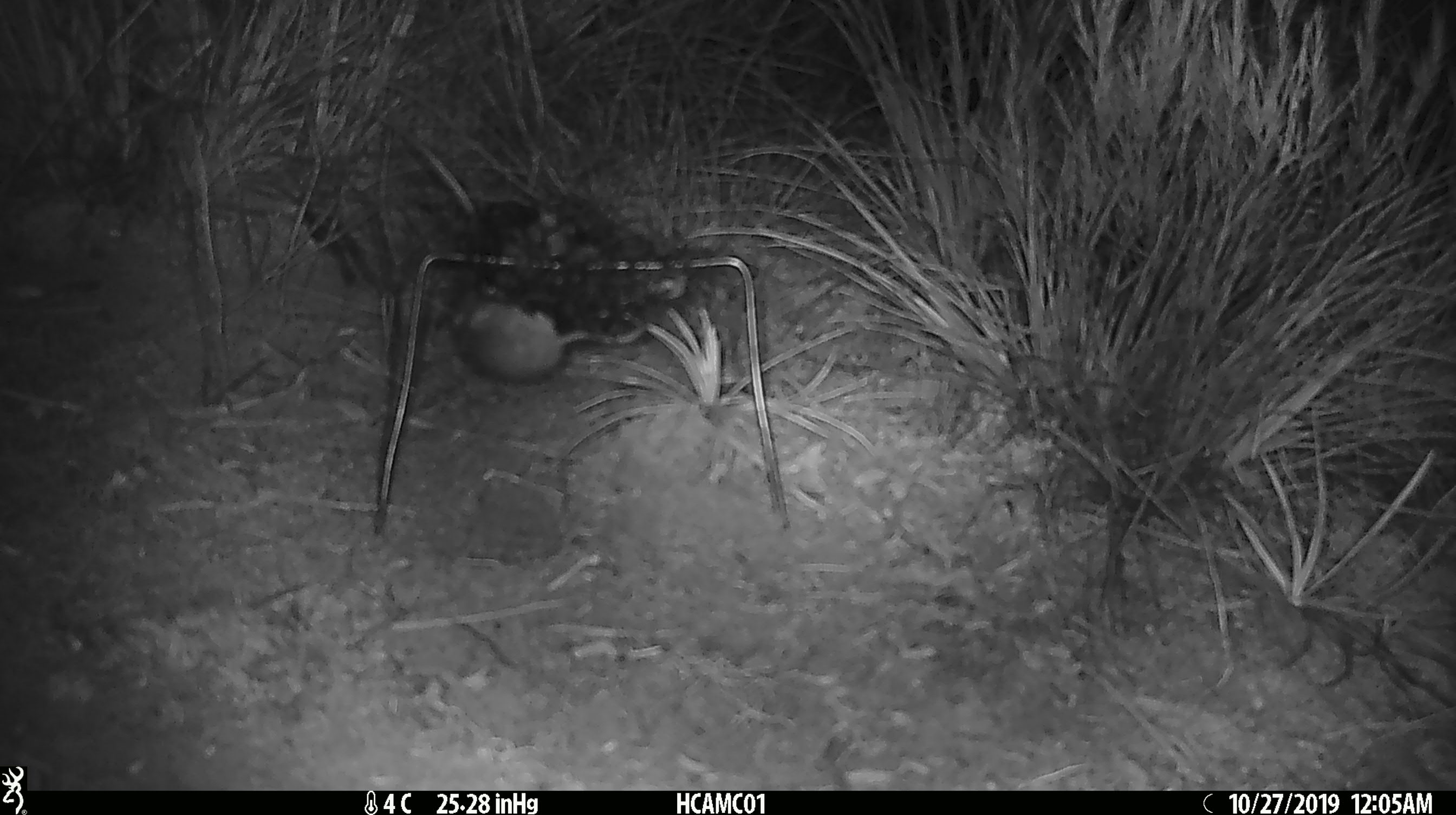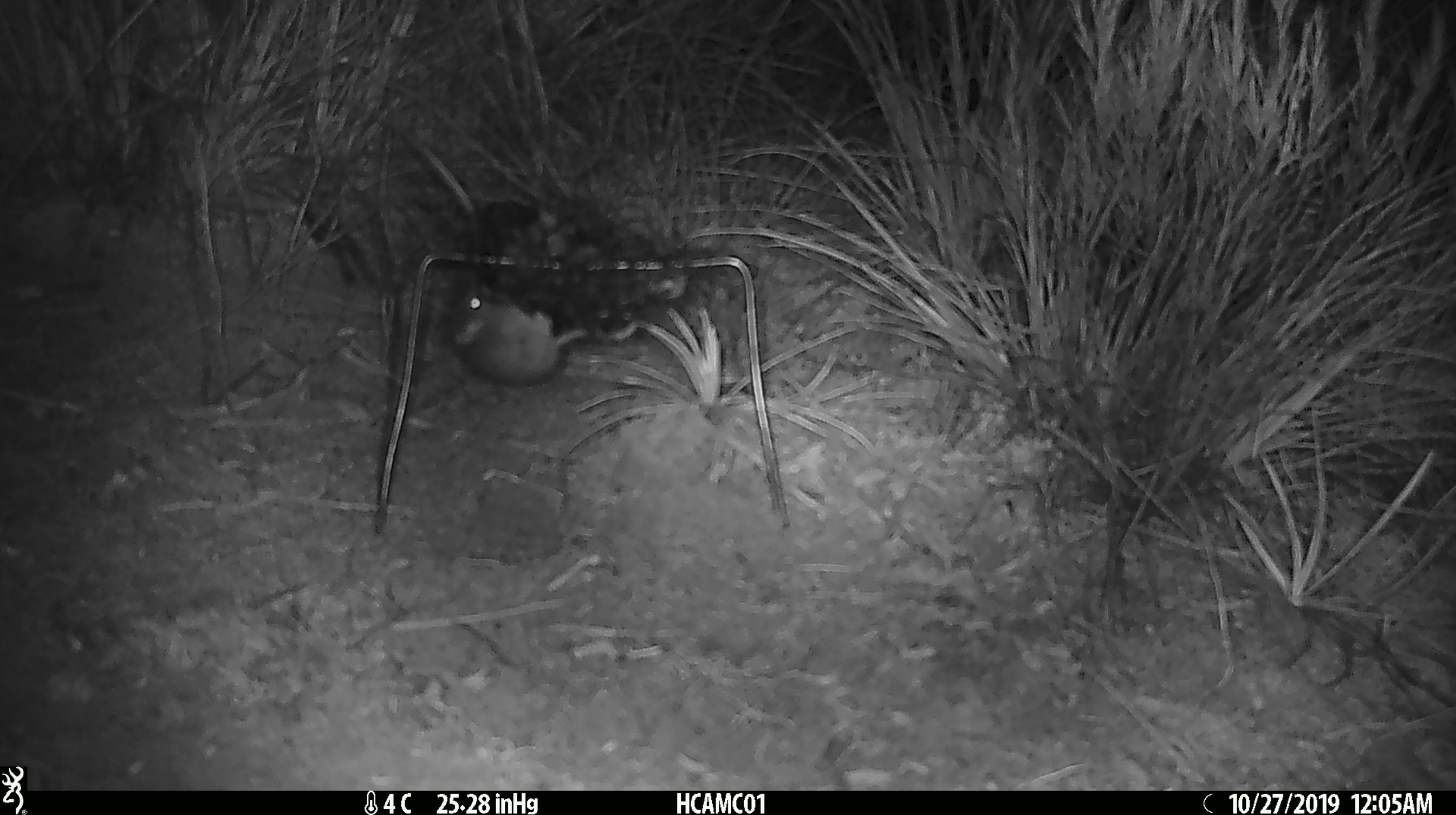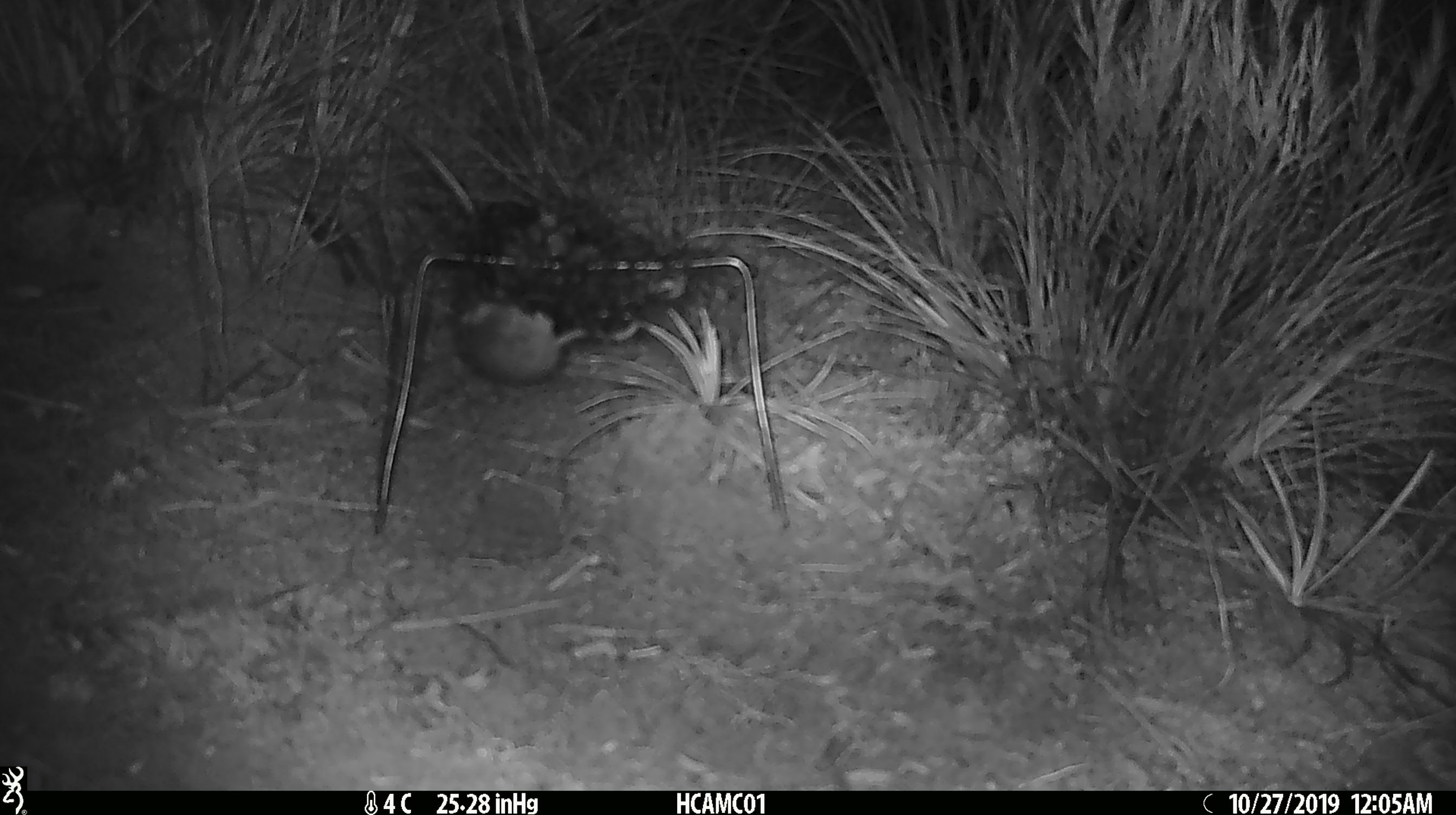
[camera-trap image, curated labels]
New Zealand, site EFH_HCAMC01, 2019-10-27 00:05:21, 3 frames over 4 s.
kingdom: Animalia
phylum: Chordata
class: Mammalia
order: Rodentia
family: Muridae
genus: Mus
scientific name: Mus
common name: mouse